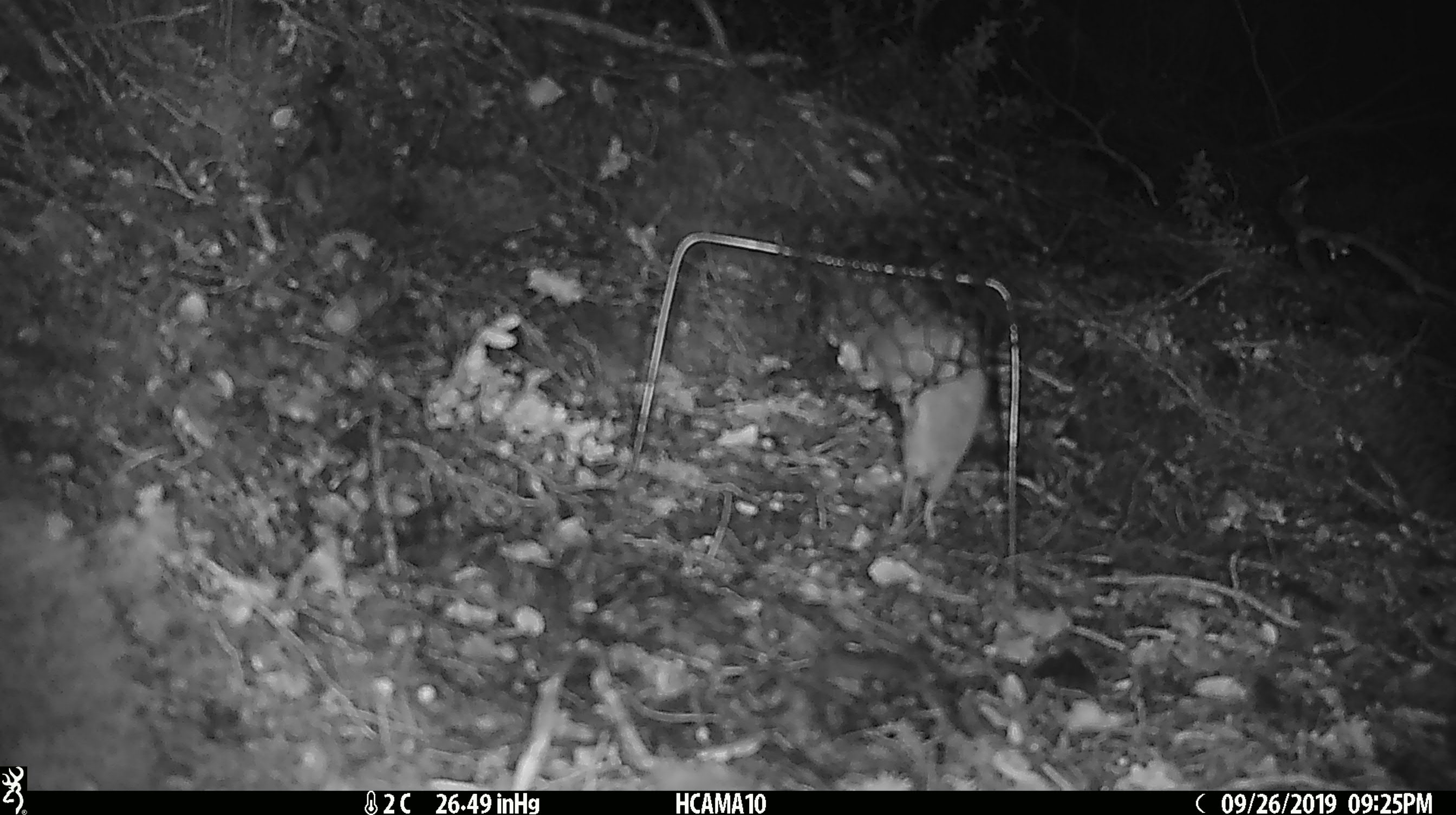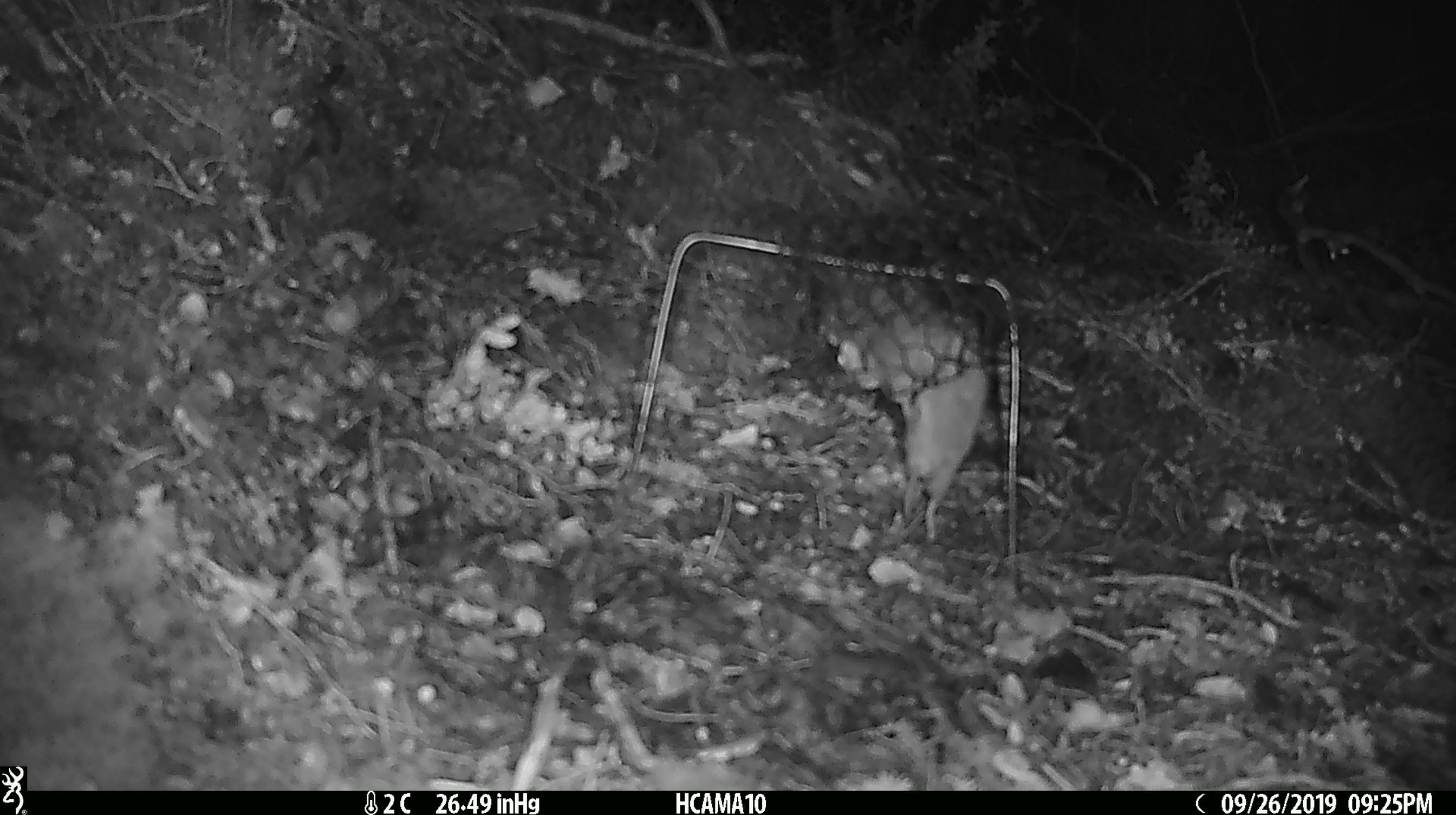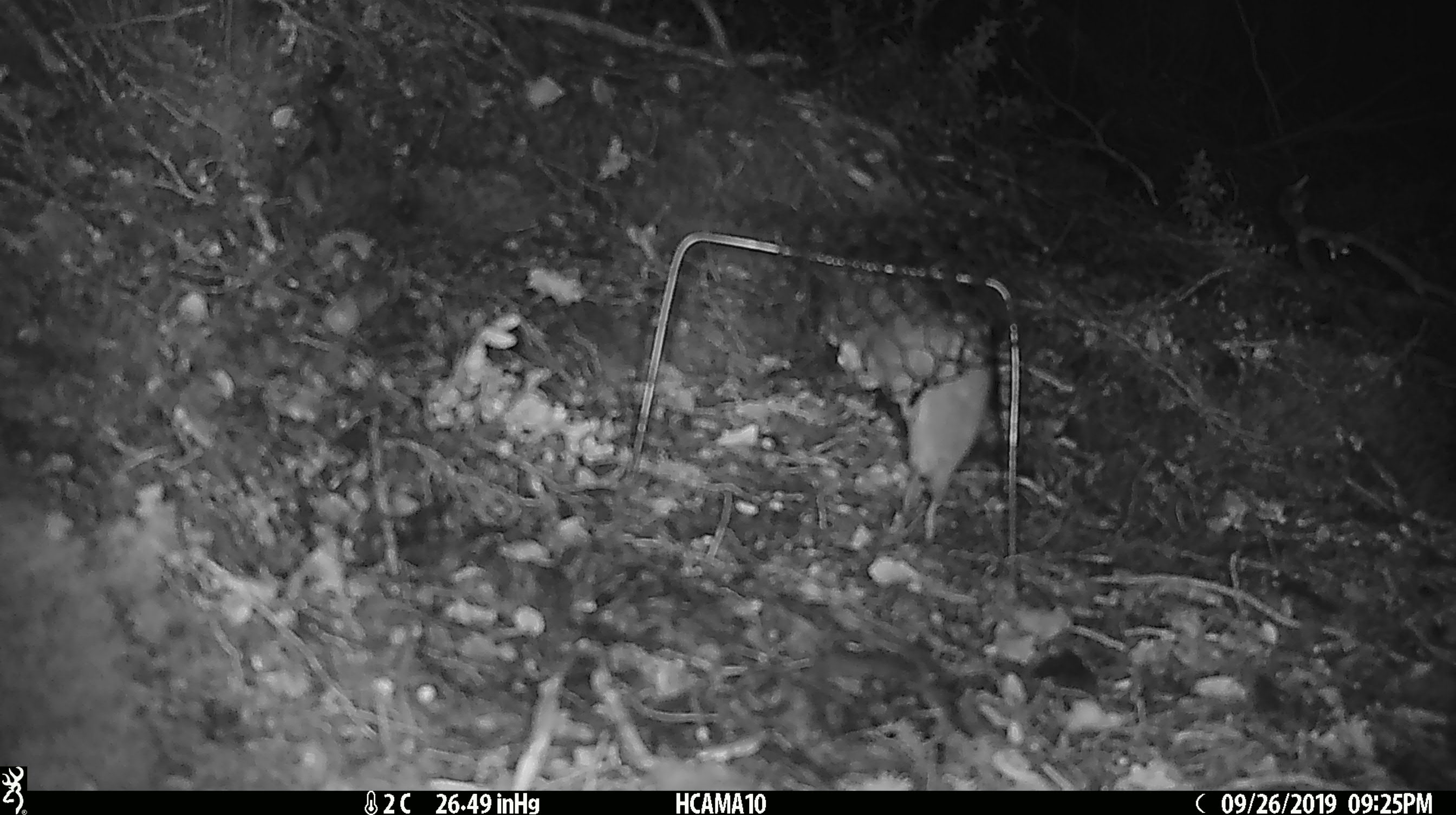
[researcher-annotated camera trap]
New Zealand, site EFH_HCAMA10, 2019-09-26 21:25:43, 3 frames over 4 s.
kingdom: Animalia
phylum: Chordata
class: Mammalia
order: Rodentia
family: Muridae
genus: Mus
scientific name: Mus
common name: mouse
Mouse (Mus).